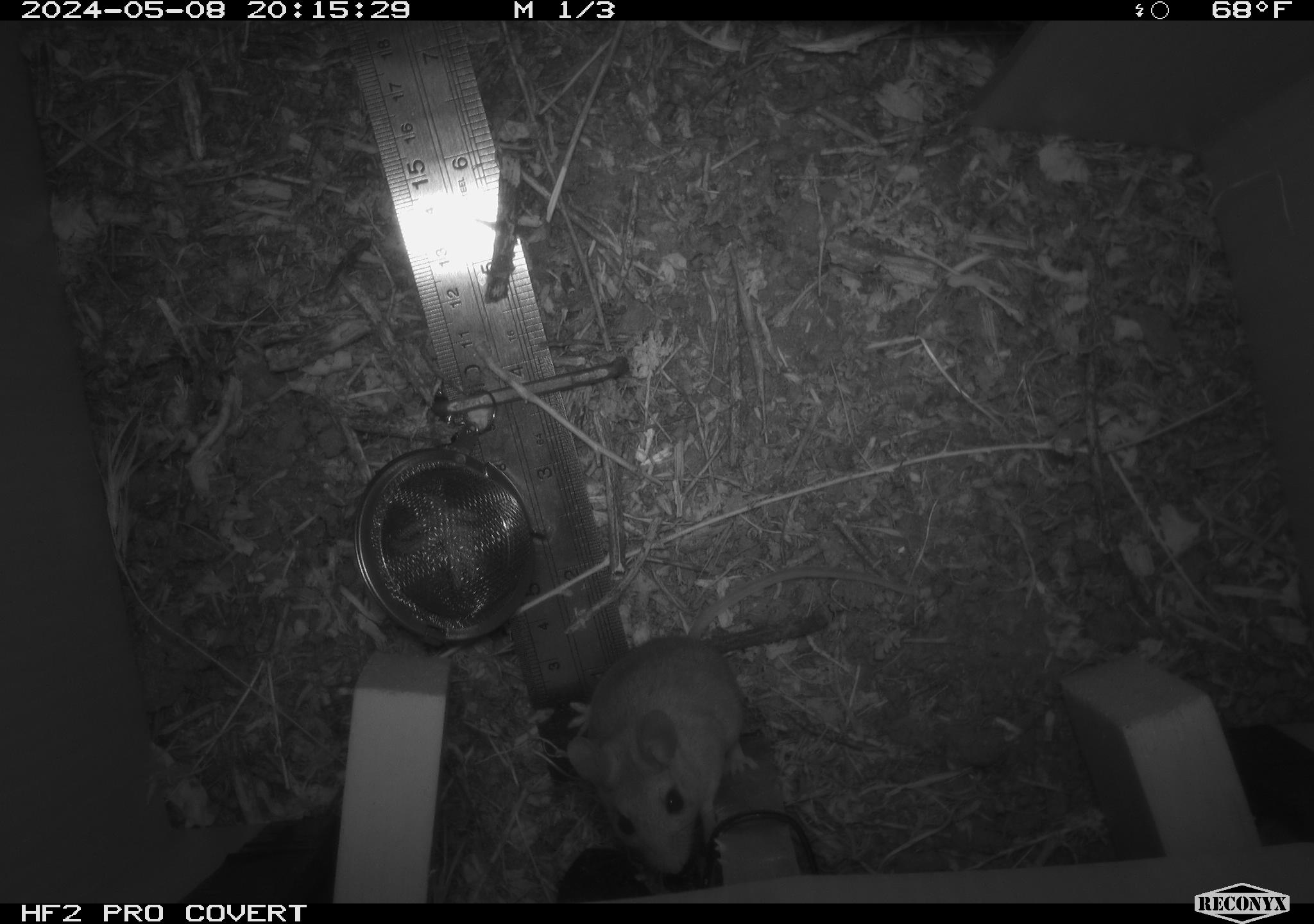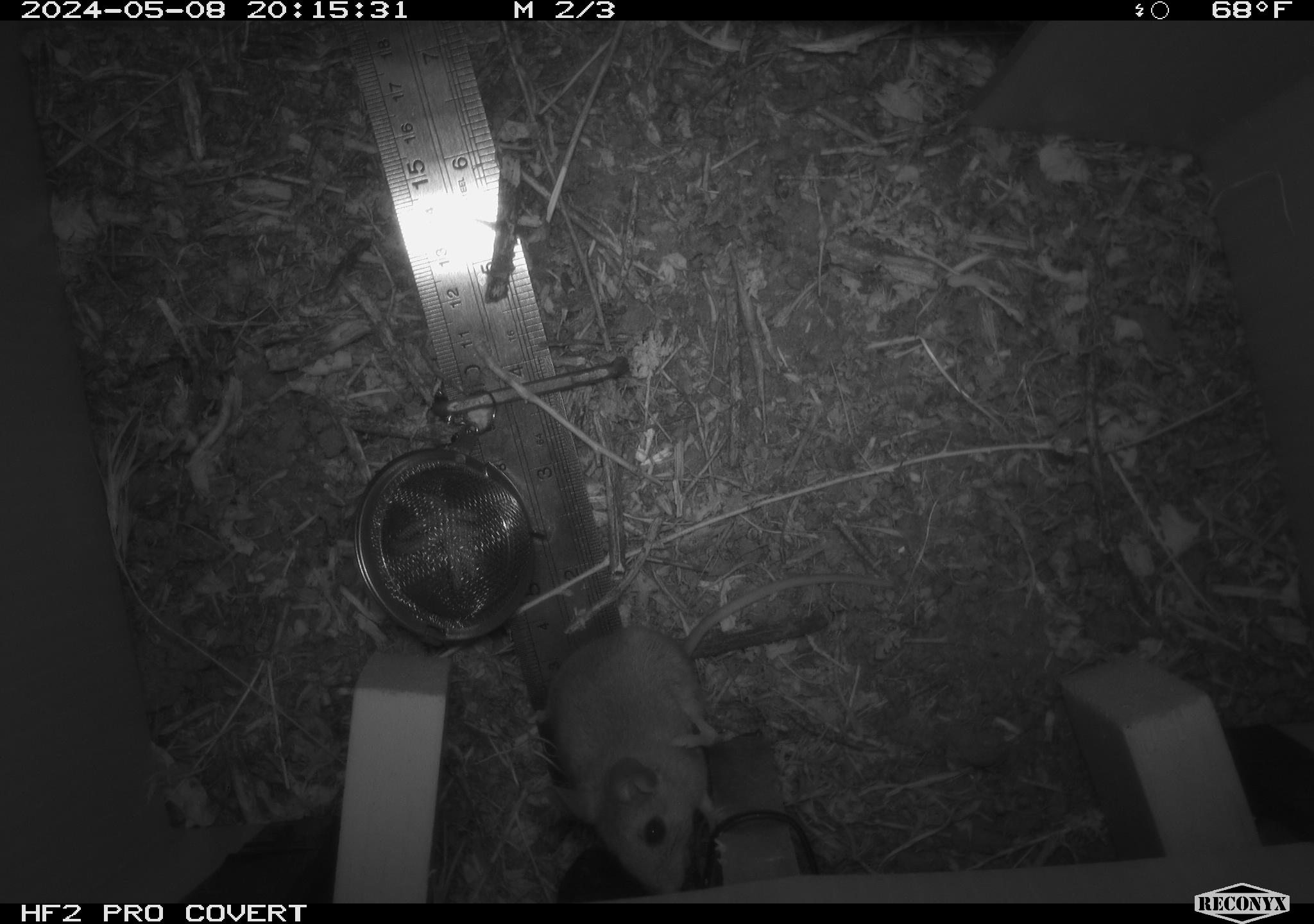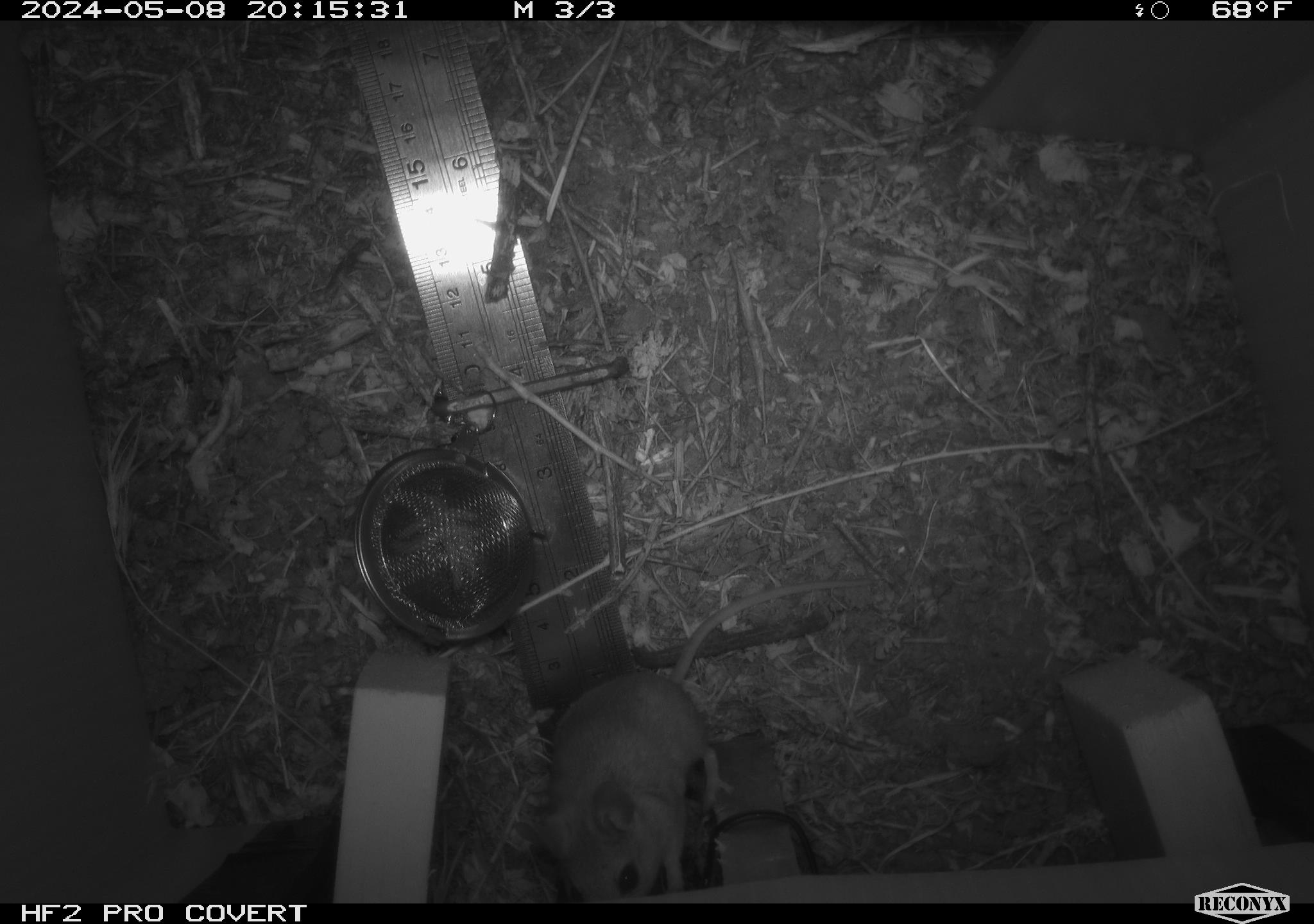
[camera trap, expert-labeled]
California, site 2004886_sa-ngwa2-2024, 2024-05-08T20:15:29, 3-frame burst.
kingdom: Animalia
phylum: Chordata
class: Mammalia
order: Rodentia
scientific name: Rodentia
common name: mouse species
Mouse species (Rodentia).